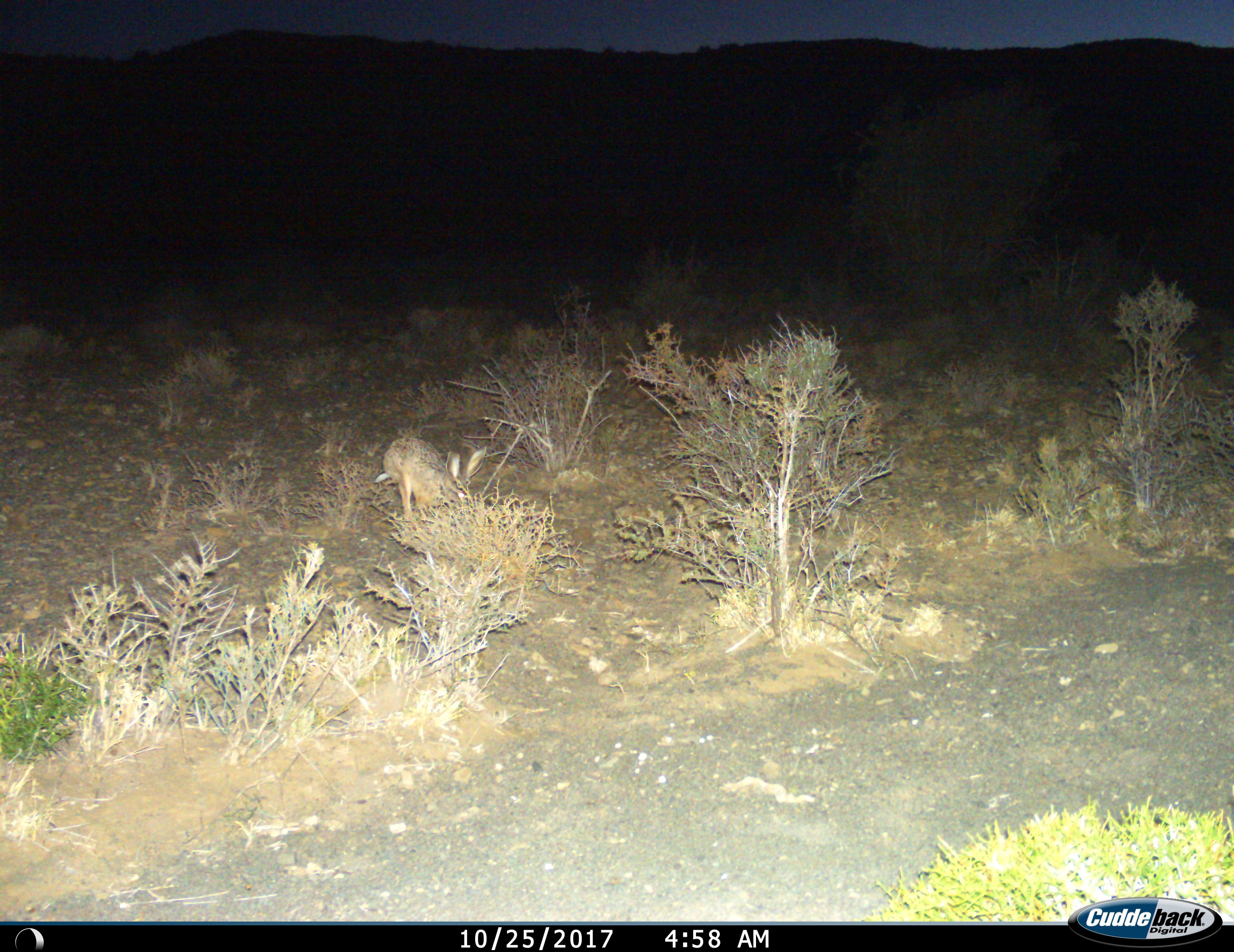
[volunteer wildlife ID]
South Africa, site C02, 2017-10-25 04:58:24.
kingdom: Animalia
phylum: Chordata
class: Mammalia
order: Lagomorpha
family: Leporidae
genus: Lepus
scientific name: Lepus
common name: hare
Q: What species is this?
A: Hare (Lepus).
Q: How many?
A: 1.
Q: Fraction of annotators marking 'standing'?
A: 0%.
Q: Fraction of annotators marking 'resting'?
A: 0%.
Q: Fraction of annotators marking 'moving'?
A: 100%.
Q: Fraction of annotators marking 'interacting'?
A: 0%.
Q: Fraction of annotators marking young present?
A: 0%.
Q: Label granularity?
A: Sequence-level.